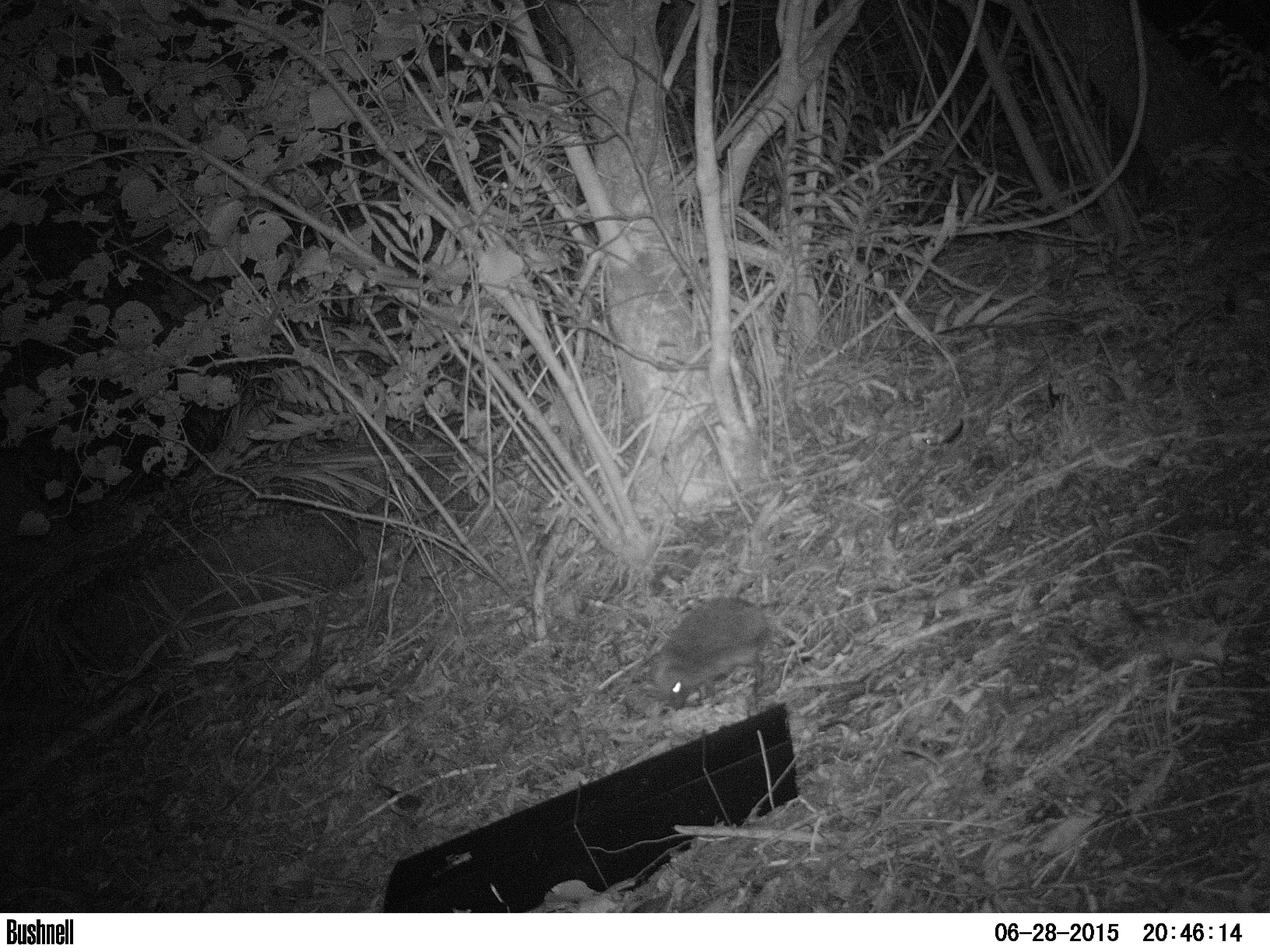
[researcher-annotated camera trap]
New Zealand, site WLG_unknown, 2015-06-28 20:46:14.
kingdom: Animalia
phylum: Chordata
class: Mammalia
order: Eulipotyphla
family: Erinaceidae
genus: Erinaceus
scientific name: Erinaceus europaeus europaeus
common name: european hedgehog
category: hedgehog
Hedgehog (european hedgehog) (Erinaceus europaeus europaeus).